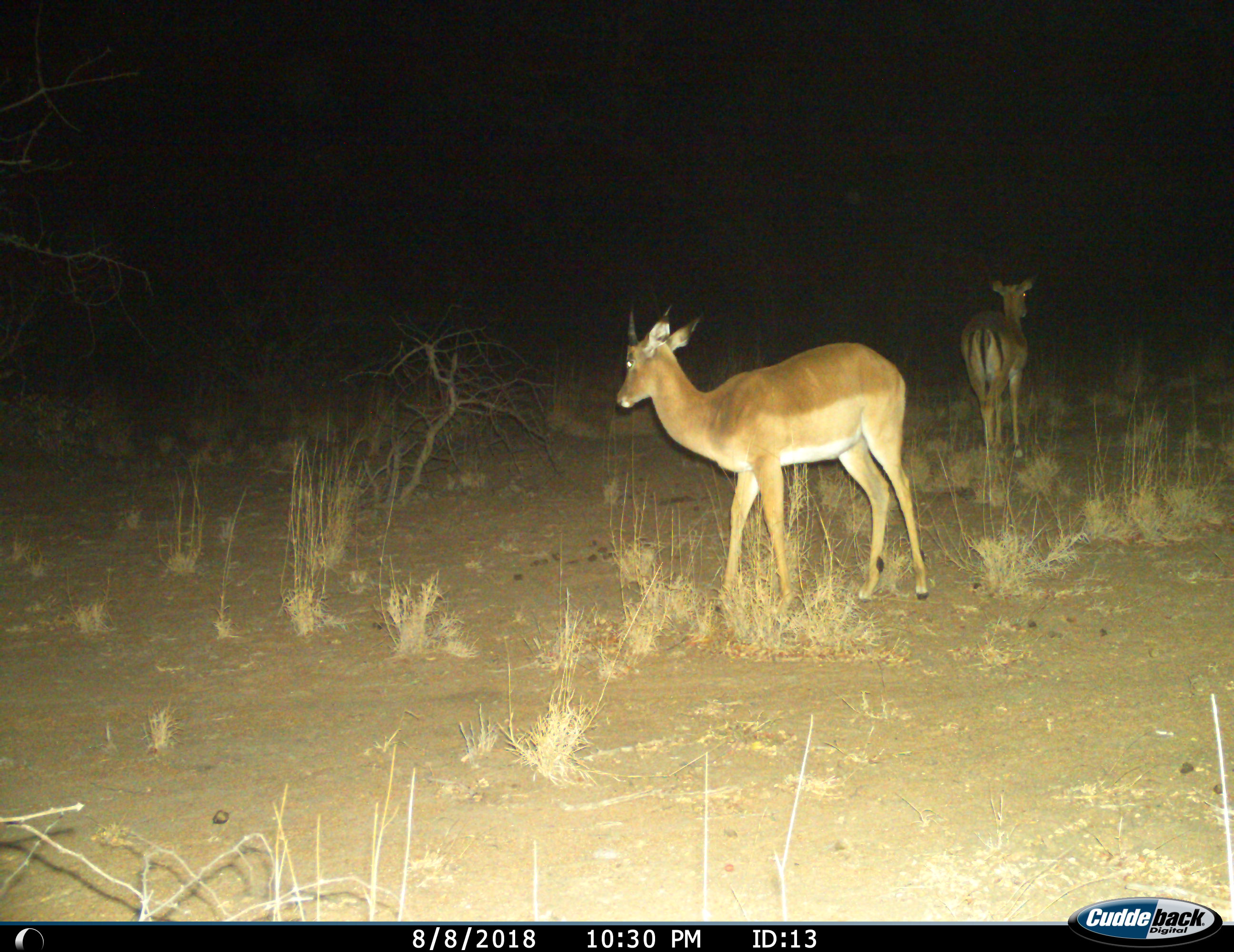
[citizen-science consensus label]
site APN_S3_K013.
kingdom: Animalia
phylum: Chordata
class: Mammalia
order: Artiodactyla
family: Bovidae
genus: Aepyceros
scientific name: Aepyceros melampus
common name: impala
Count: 2.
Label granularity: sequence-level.